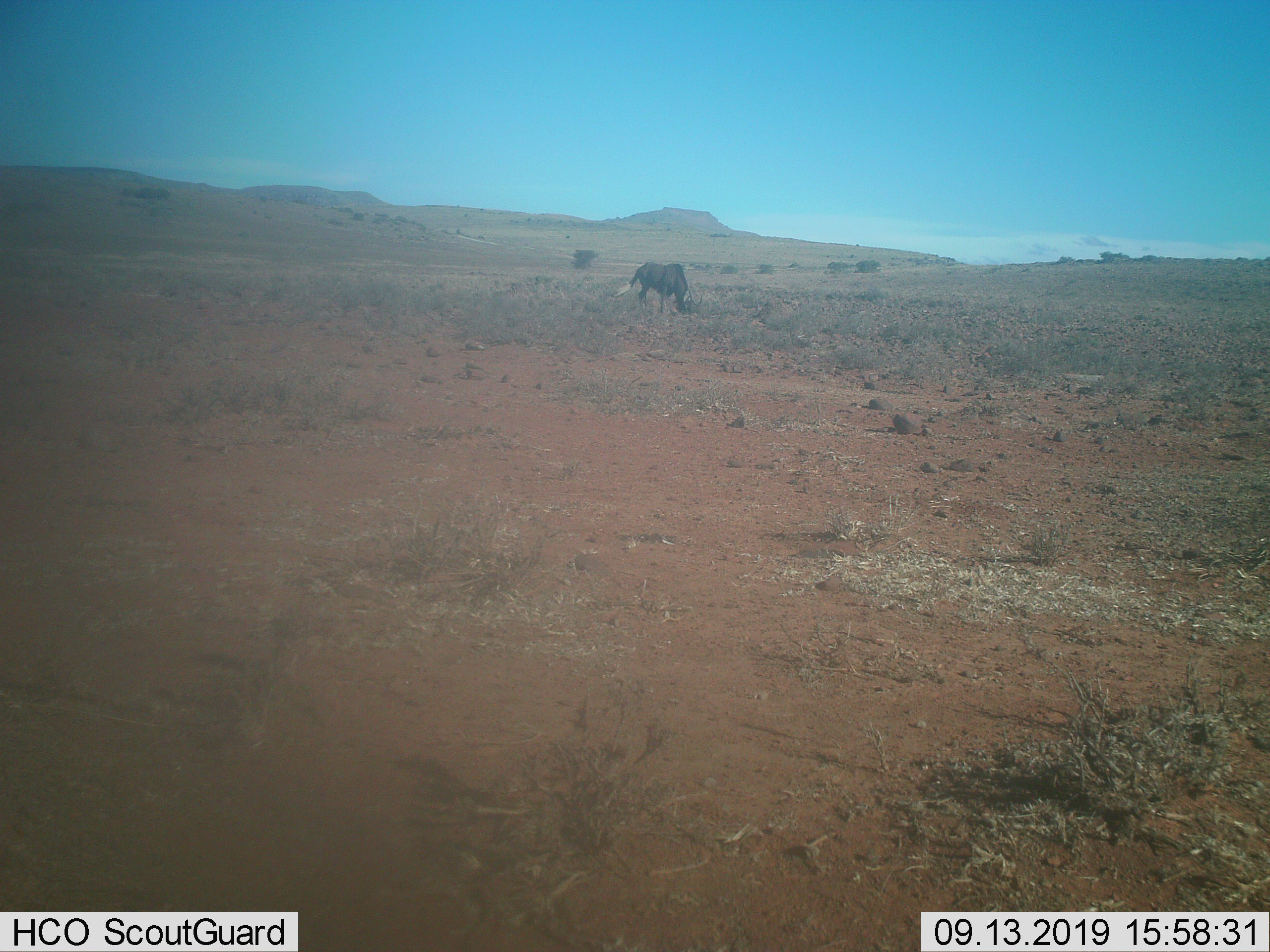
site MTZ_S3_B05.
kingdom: Animalia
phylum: Chordata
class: Mammalia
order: Artiodactyla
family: Bovidae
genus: Connochaetes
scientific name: Connochaetes gnou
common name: black wildebeest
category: wildebeestblack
Wildebeestblack (black wildebeest) (Connochaetes gnou), count 1. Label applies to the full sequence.